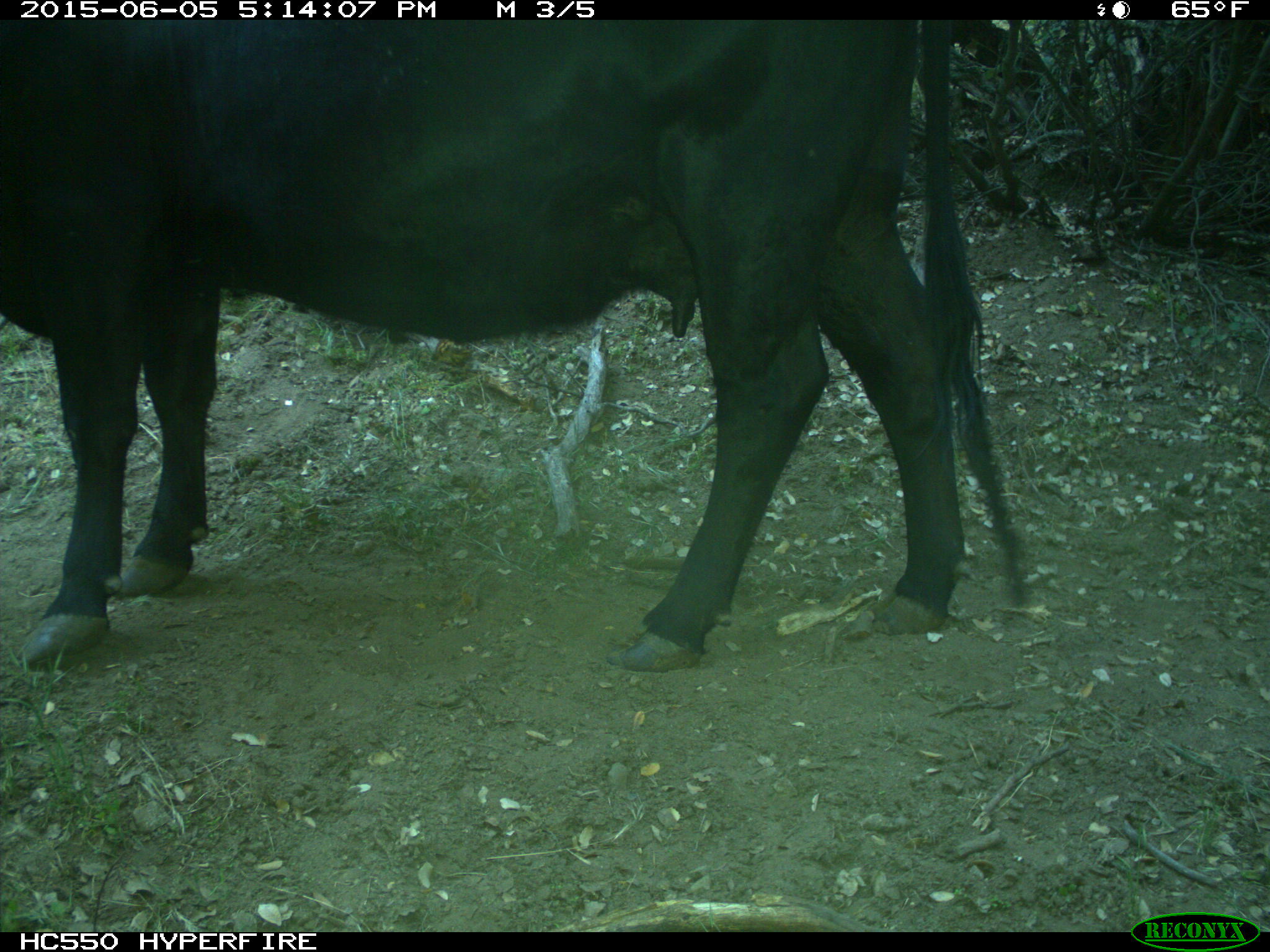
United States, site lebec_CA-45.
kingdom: Animalia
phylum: Chordata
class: Mammalia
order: Artiodactyla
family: Bovidae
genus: Bos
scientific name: Bos taurus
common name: domestic cow